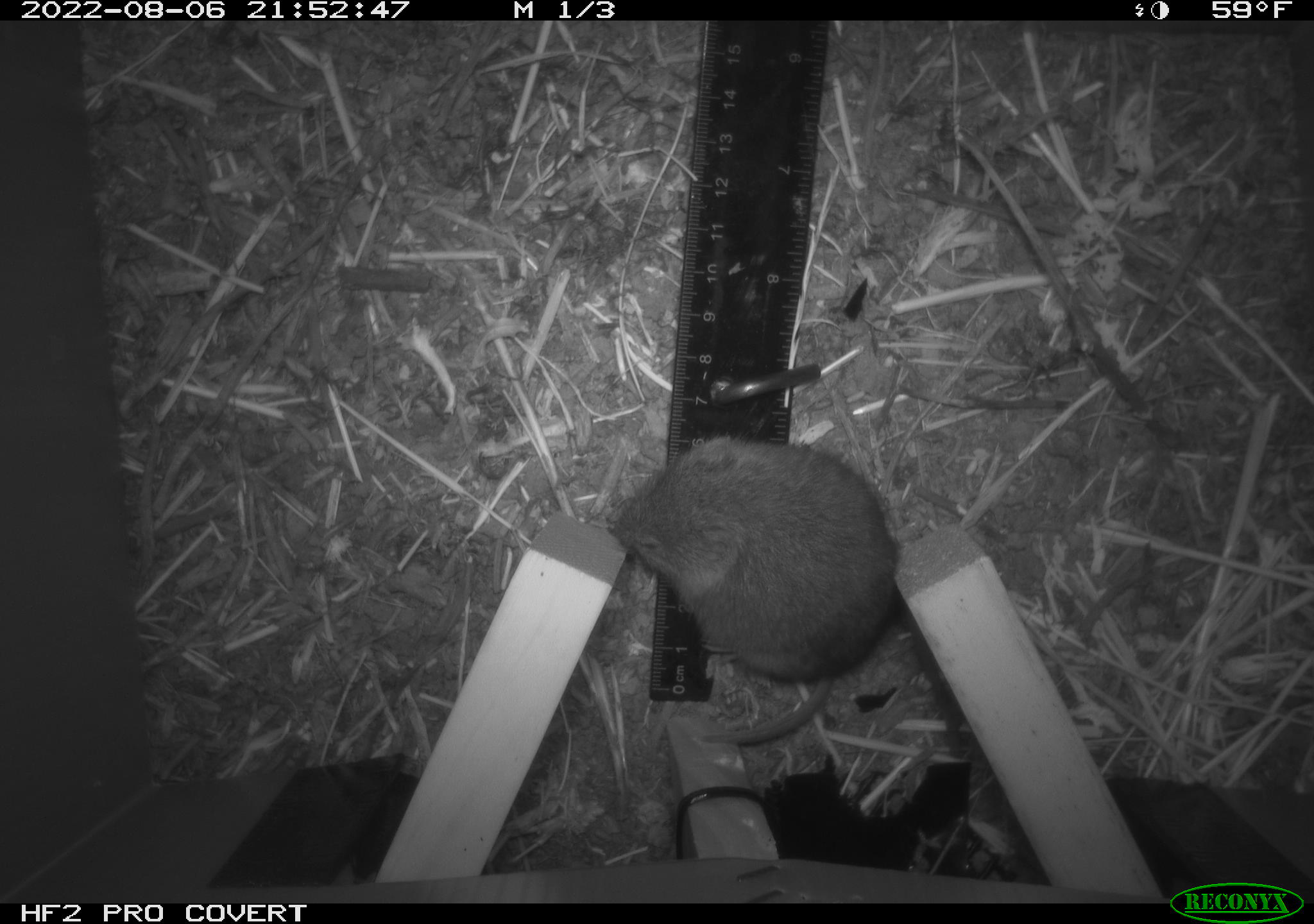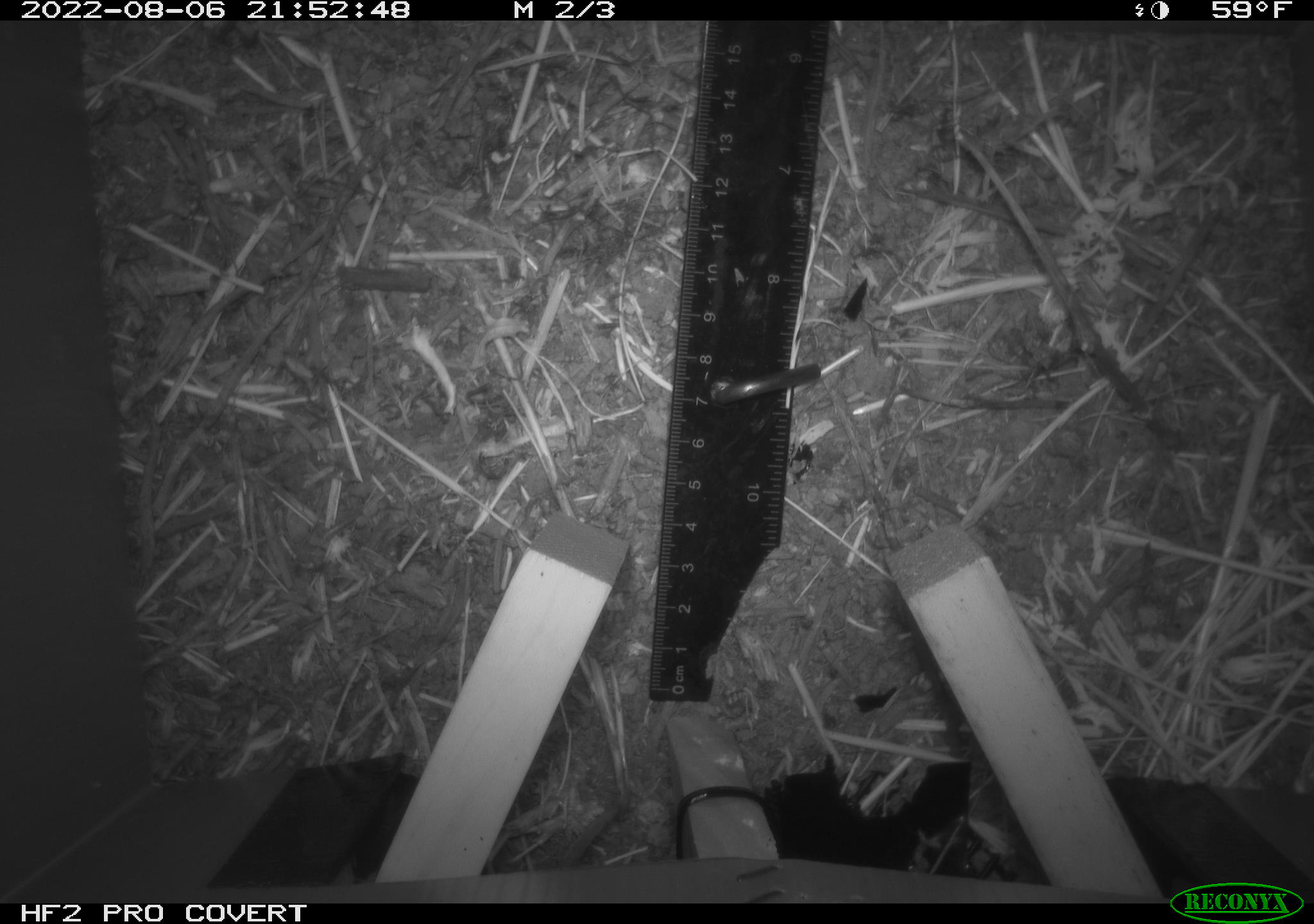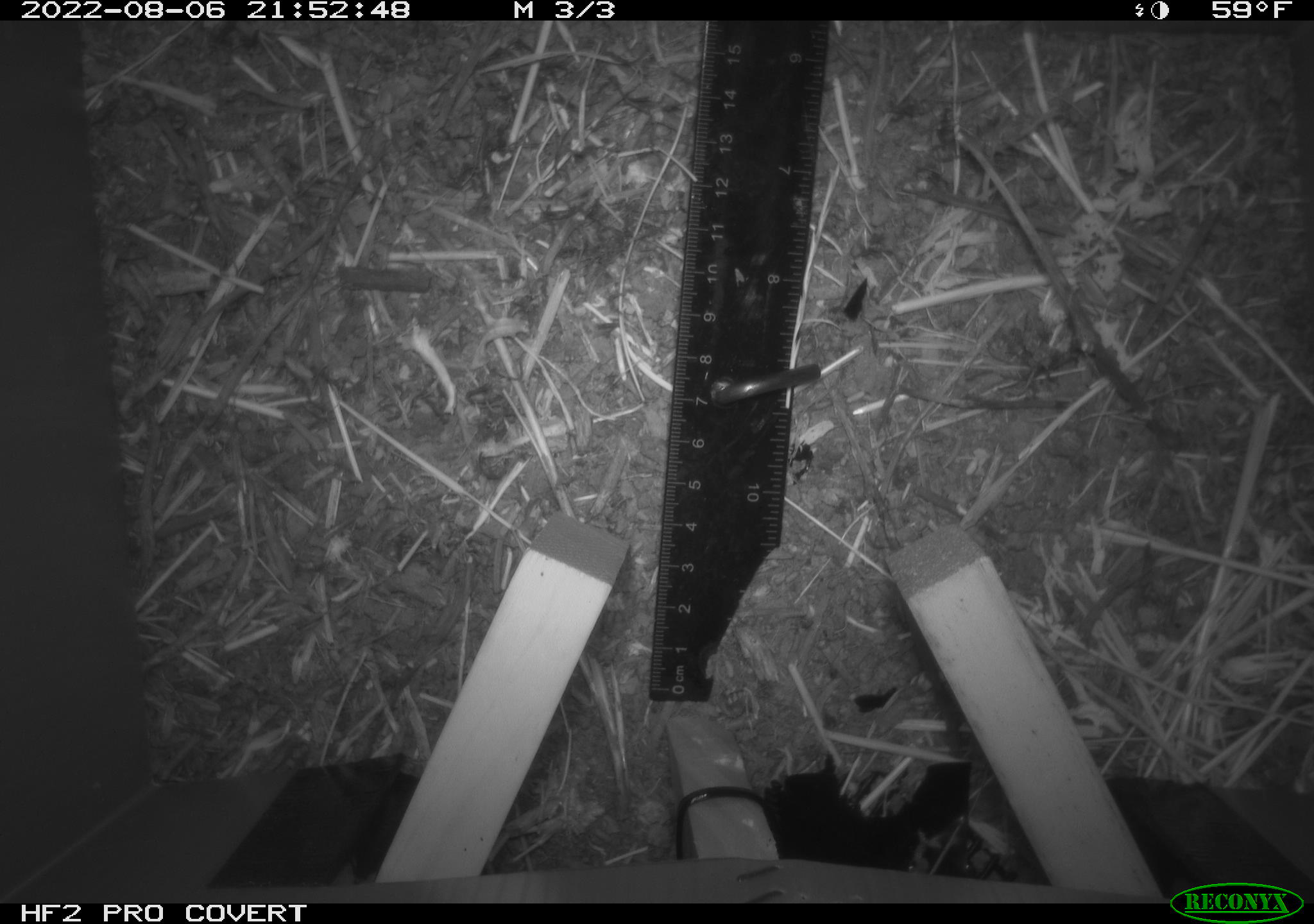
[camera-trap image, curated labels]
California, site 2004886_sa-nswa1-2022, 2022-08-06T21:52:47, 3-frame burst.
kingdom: Animalia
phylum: Chordata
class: Mammalia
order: Rodentia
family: Cricetidae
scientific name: Cricetidae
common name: hamsters, voles, lemmings, and allies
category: cricetidae family